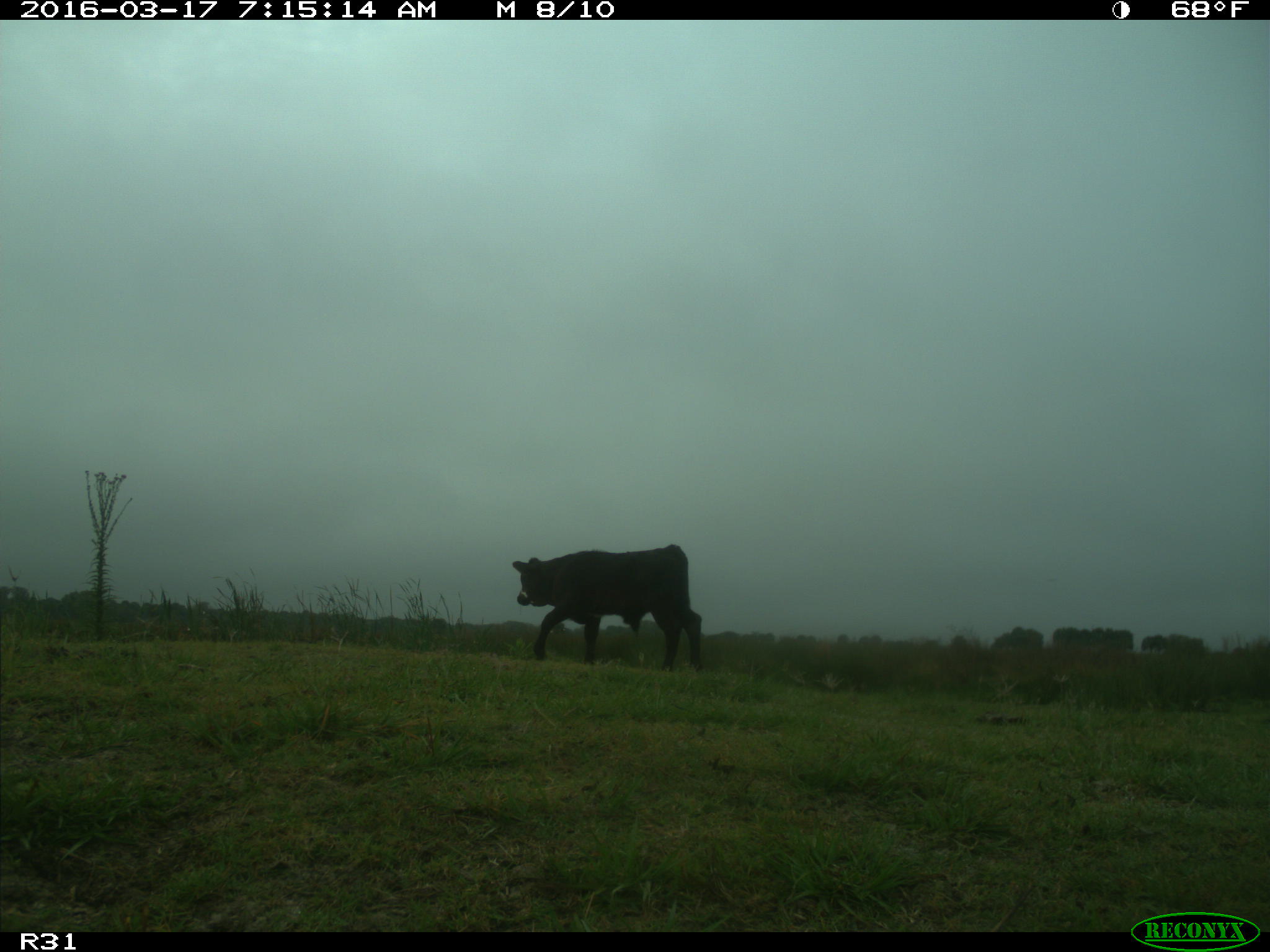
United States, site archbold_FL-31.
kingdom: Animalia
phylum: Chordata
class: Mammalia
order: Artiodactyla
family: Bovidae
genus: Bos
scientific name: Bos taurus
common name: domestic cow